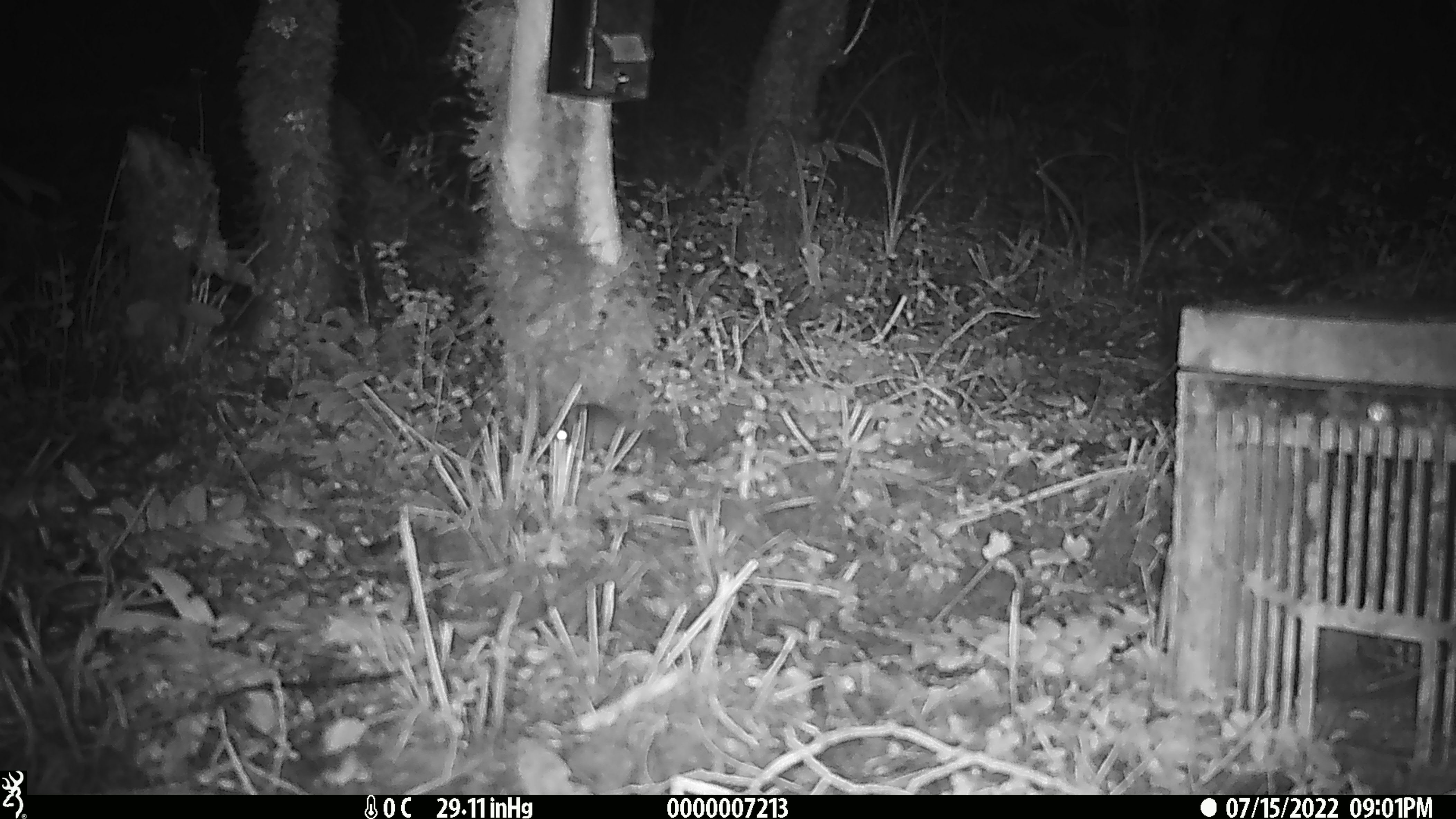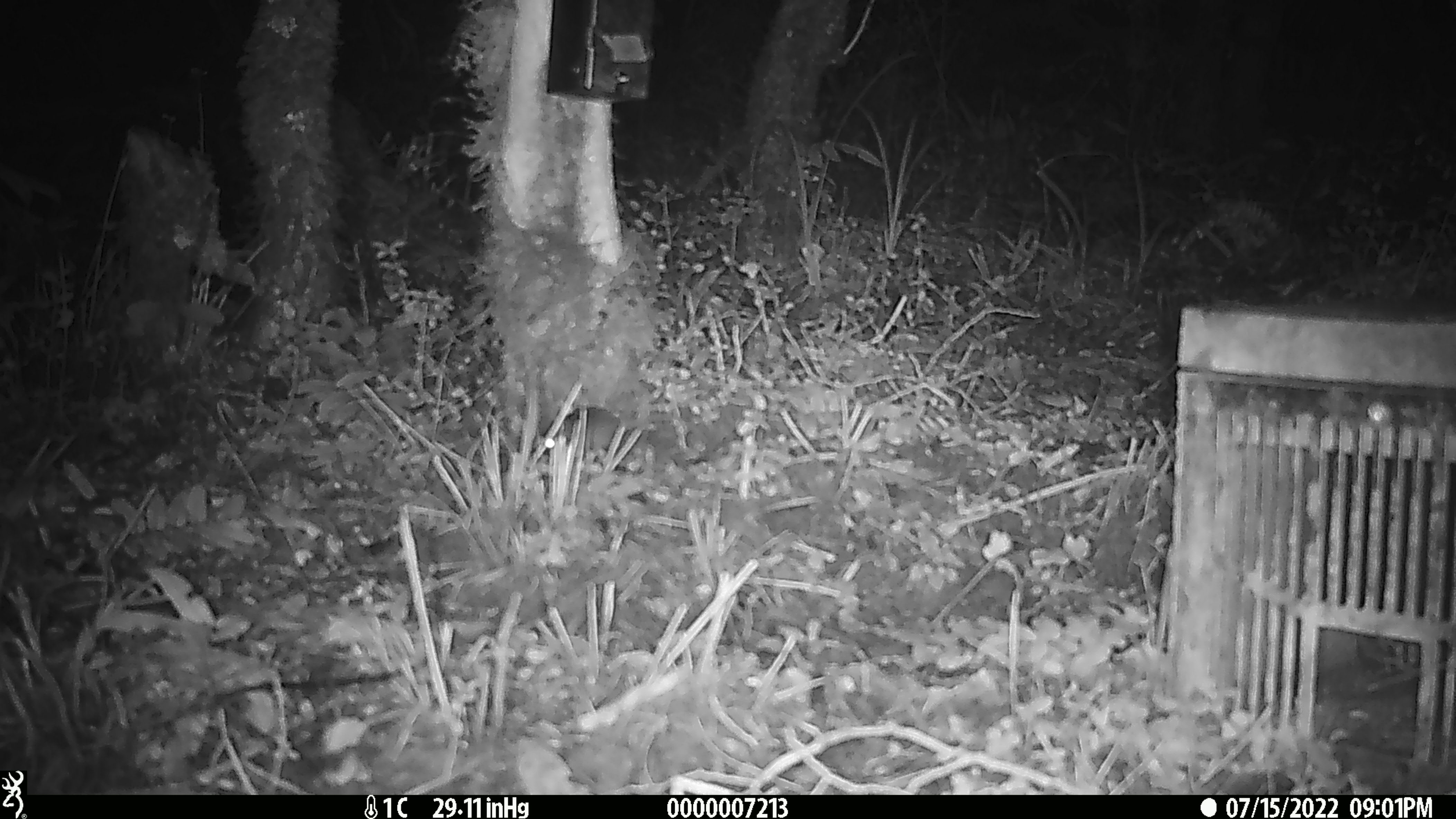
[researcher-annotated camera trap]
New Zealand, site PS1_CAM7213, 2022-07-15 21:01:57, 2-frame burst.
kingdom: Animalia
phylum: Chordata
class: Mammalia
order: Rodentia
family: Muridae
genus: Mus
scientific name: Mus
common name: mouse